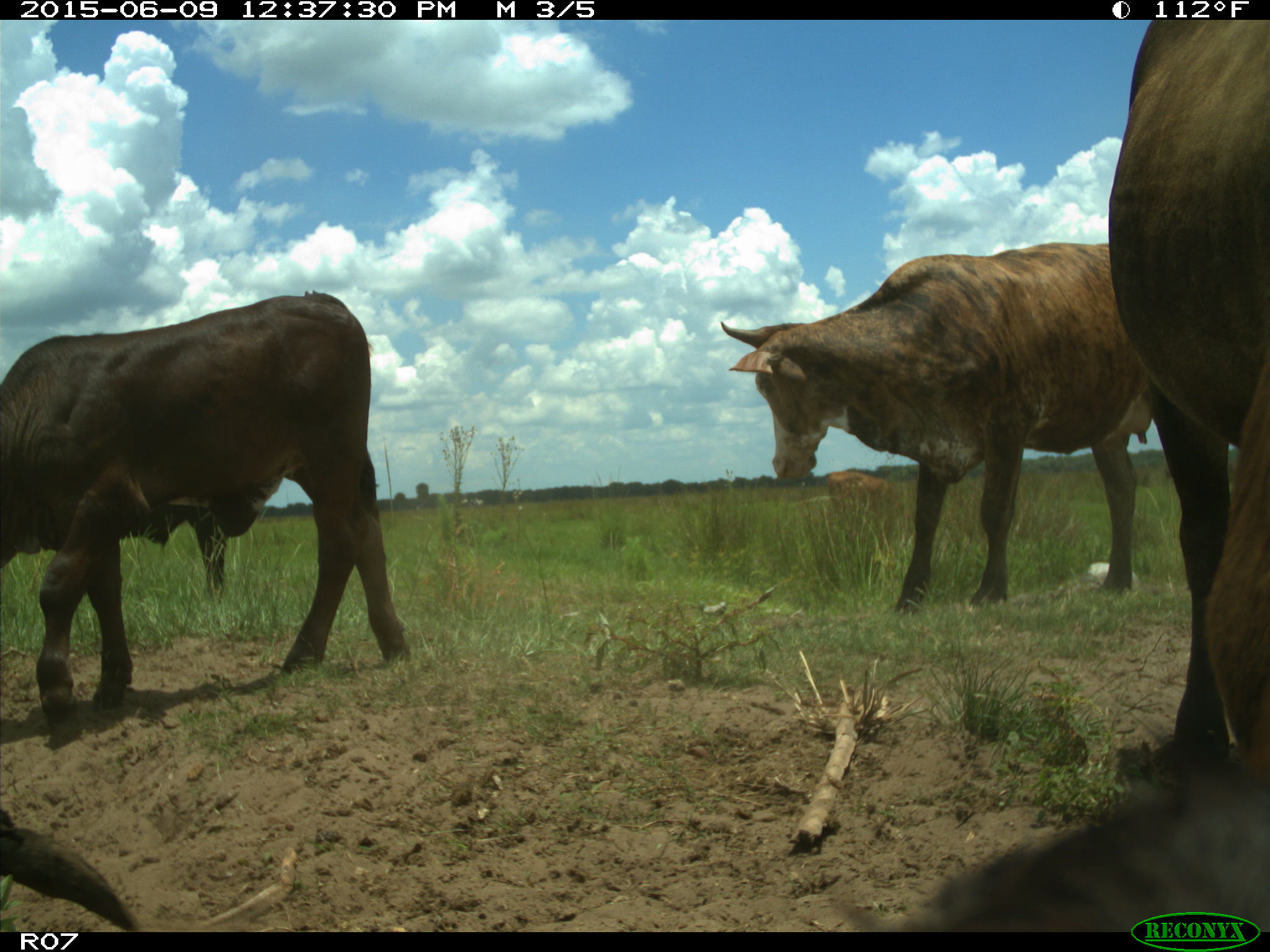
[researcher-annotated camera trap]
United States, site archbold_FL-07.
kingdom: Animalia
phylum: Chordata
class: Mammalia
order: Artiodactyla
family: Bovidae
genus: Bos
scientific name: Bos taurus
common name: domestic cow